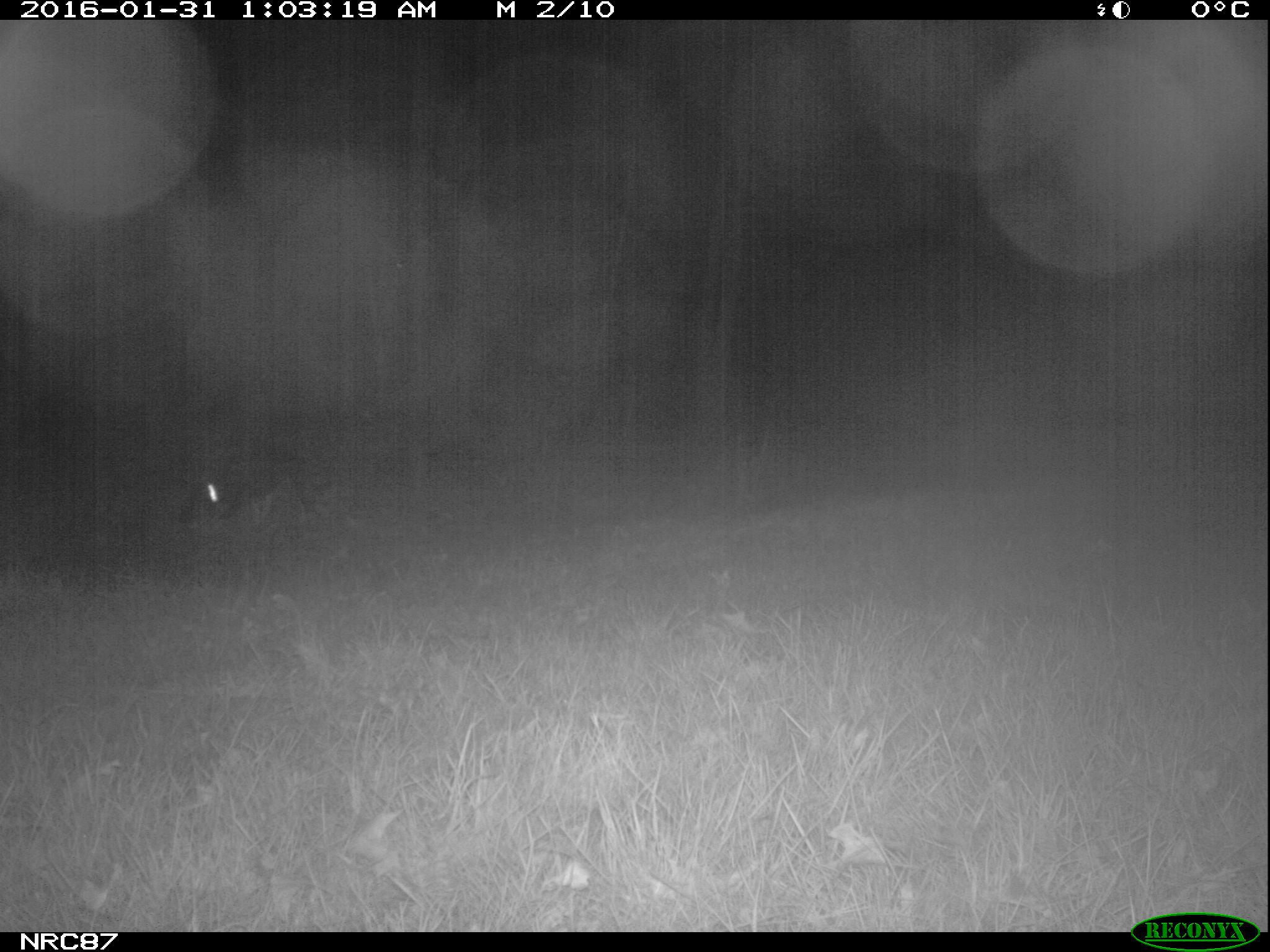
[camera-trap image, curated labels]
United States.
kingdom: Animalia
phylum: Chordata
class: Mammalia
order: Carnivora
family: Canidae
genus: Canis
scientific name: Canis familiaris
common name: domestic dog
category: Dog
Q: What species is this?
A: Dog (domestic dog) (Canis familiaris).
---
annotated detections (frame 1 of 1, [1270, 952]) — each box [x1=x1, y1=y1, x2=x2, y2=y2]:
Dog: [x1=173, y1=447, x2=286, y2=551]